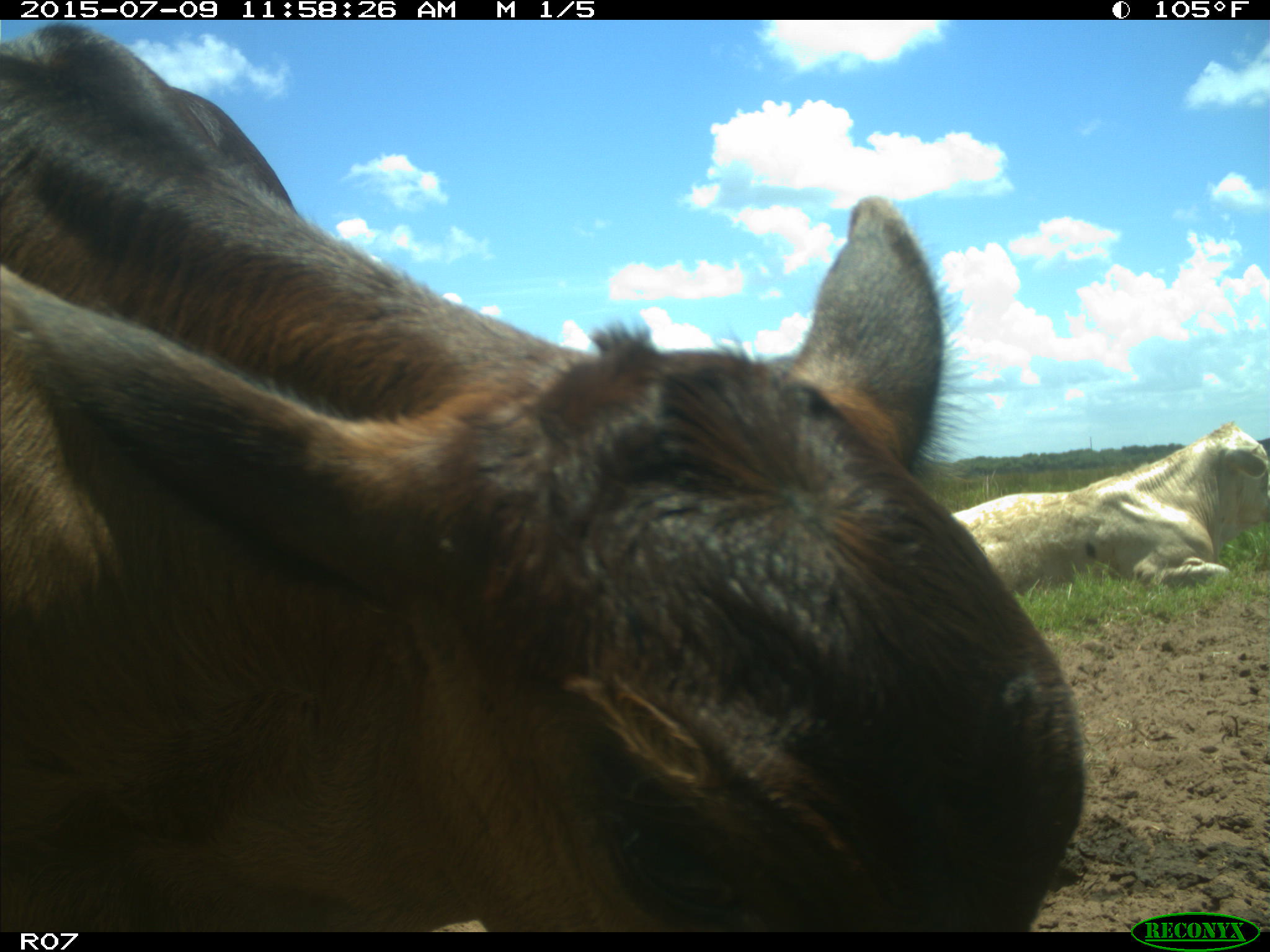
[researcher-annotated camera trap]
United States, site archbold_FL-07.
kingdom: Animalia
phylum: Chordata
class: Mammalia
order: Artiodactyla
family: Bovidae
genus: Bos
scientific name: Bos taurus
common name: domestic cow